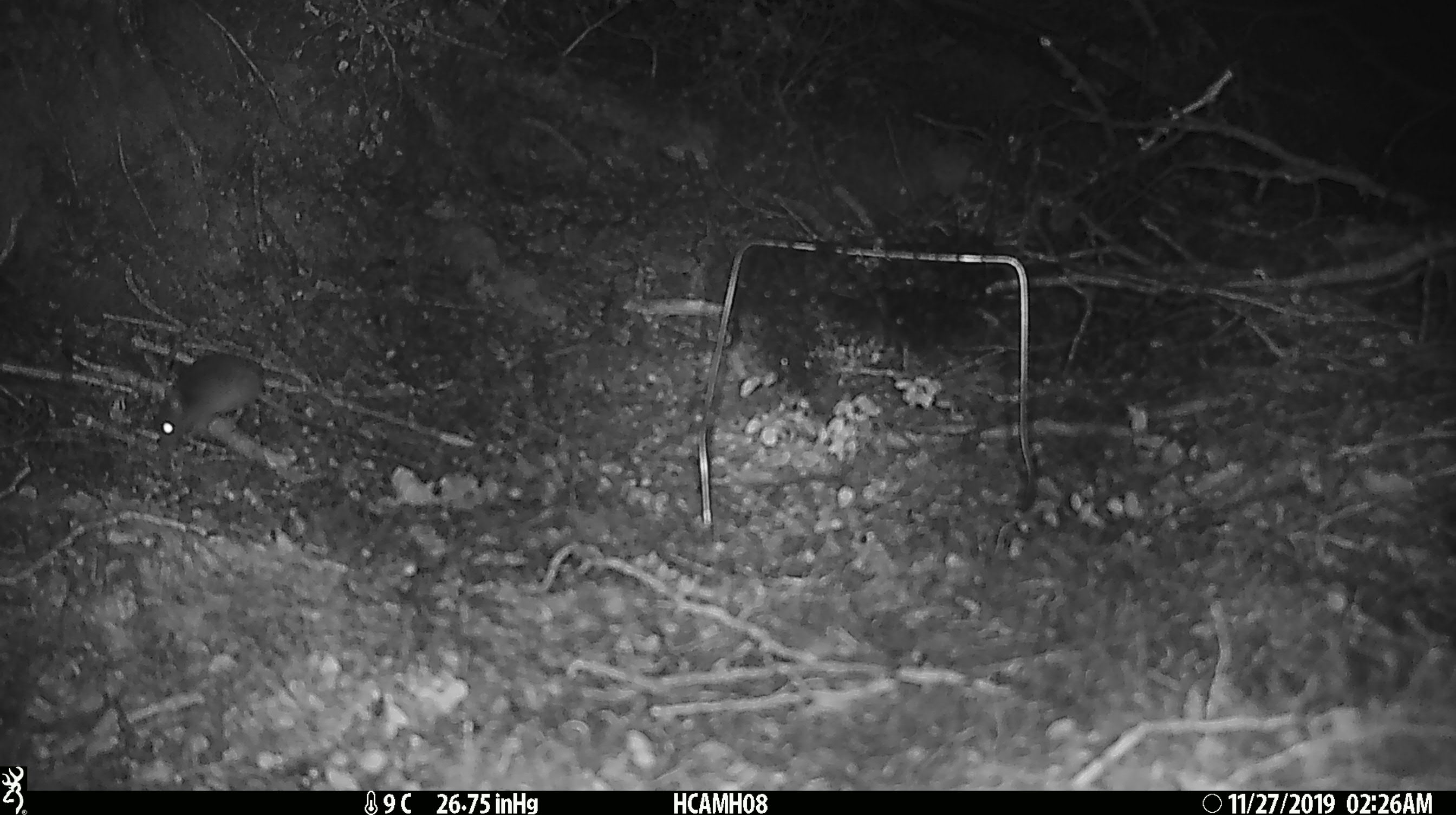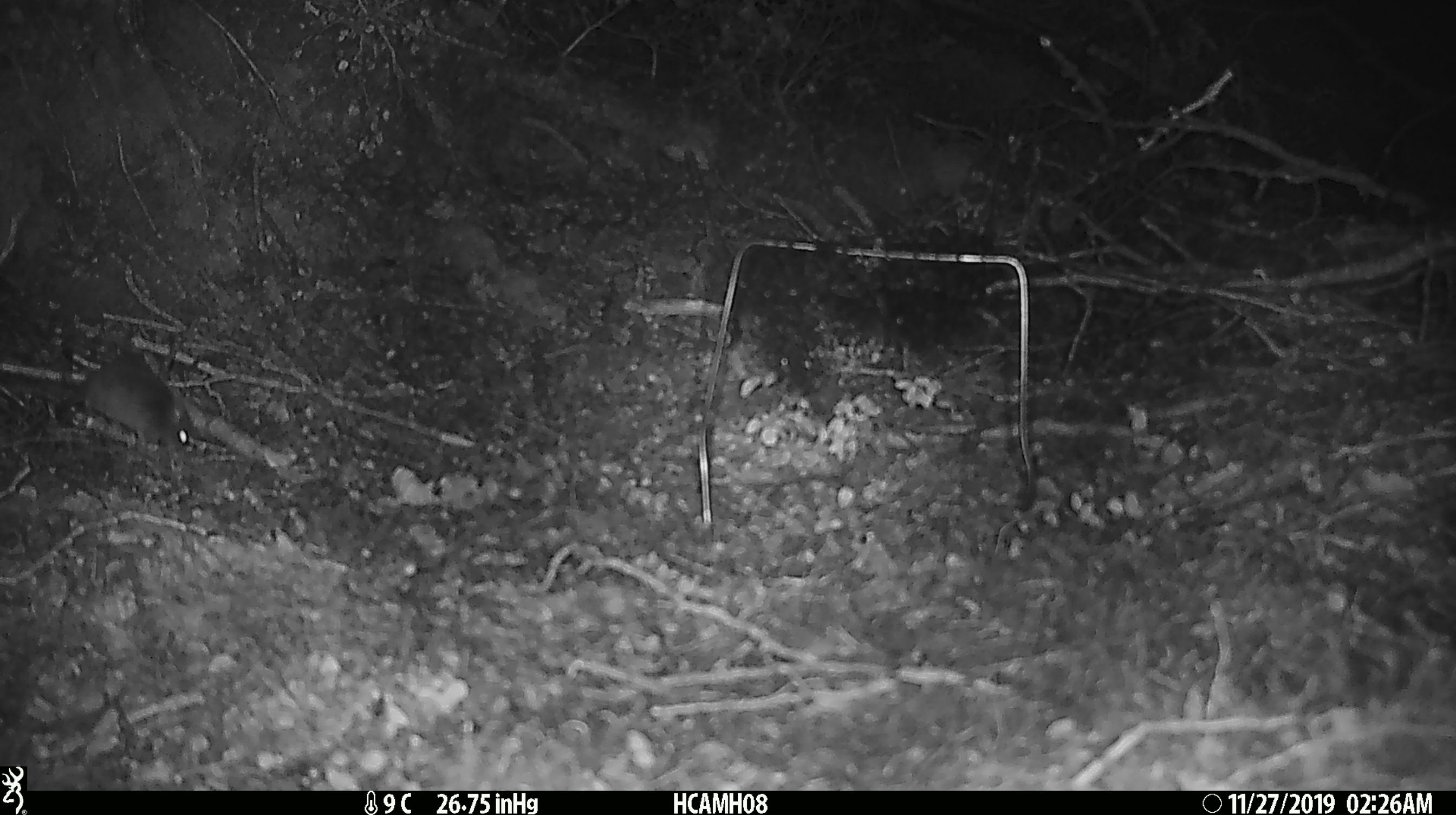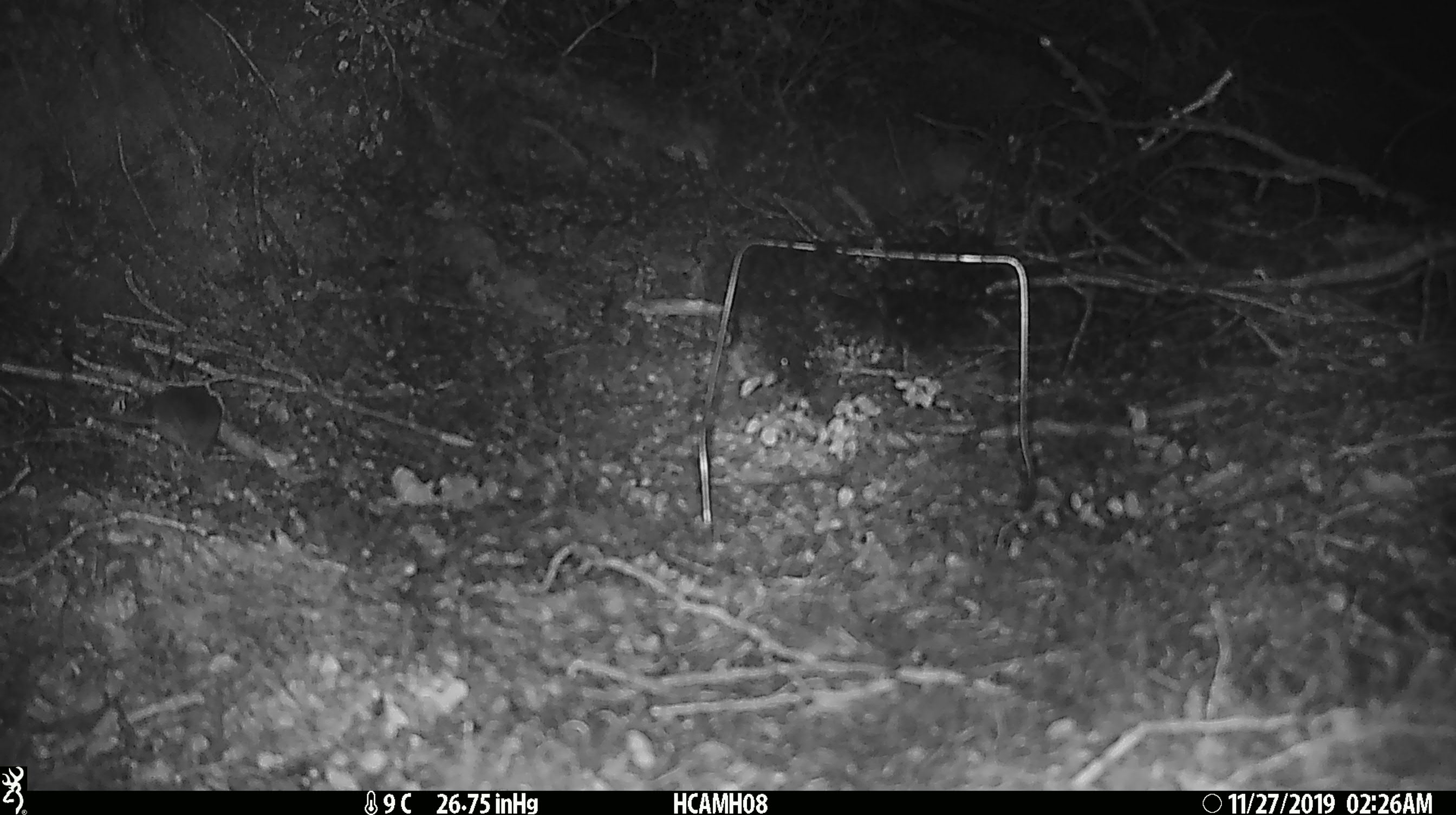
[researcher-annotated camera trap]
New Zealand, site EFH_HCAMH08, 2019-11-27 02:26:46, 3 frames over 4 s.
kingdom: Animalia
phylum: Chordata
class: Mammalia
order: Rodentia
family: Muridae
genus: Mus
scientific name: Mus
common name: mouse